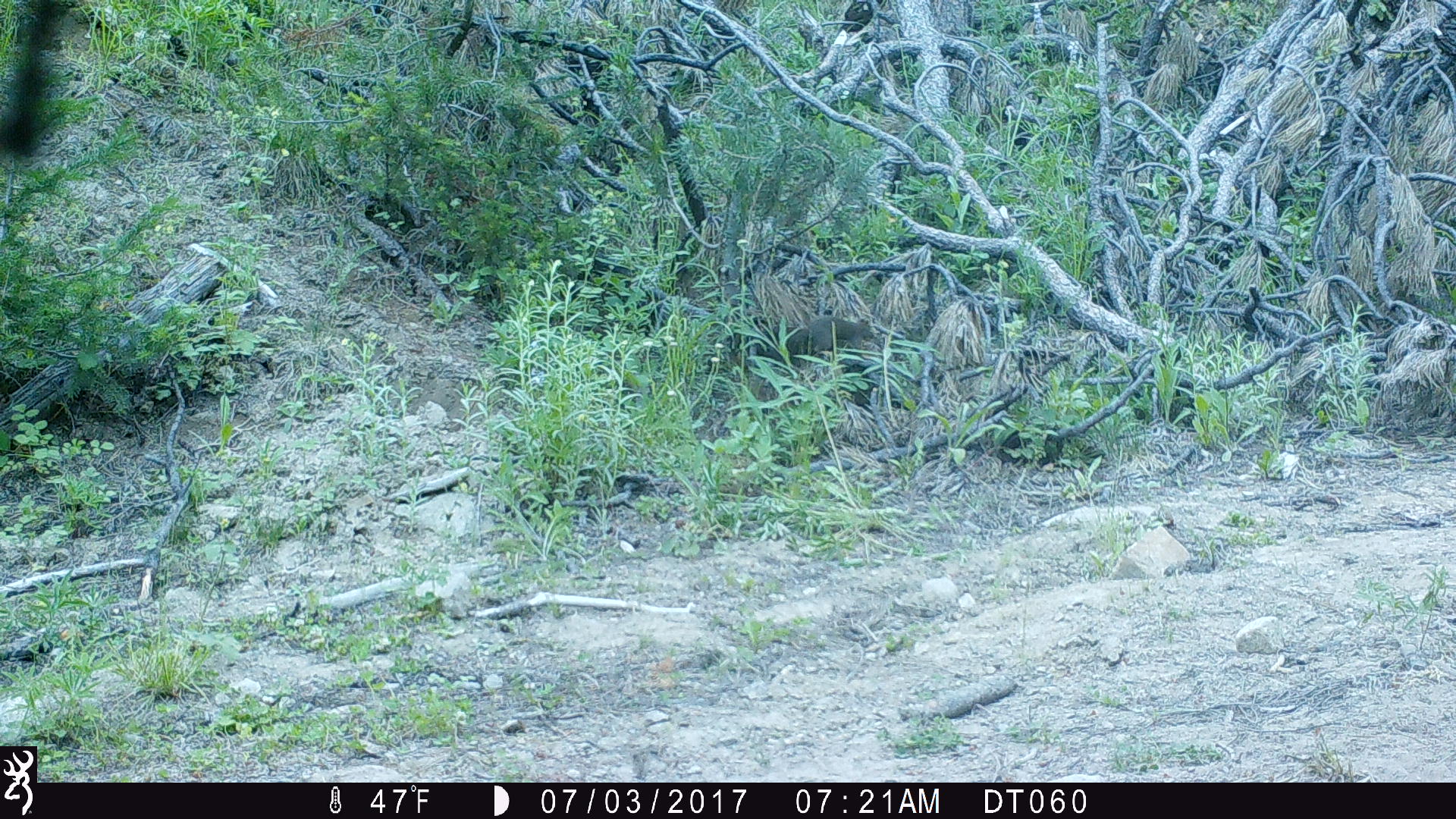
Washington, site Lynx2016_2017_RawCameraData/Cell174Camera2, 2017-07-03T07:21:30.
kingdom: Animalia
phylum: Chordata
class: Mammalia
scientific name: Mammalia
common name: small mammal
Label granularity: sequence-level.